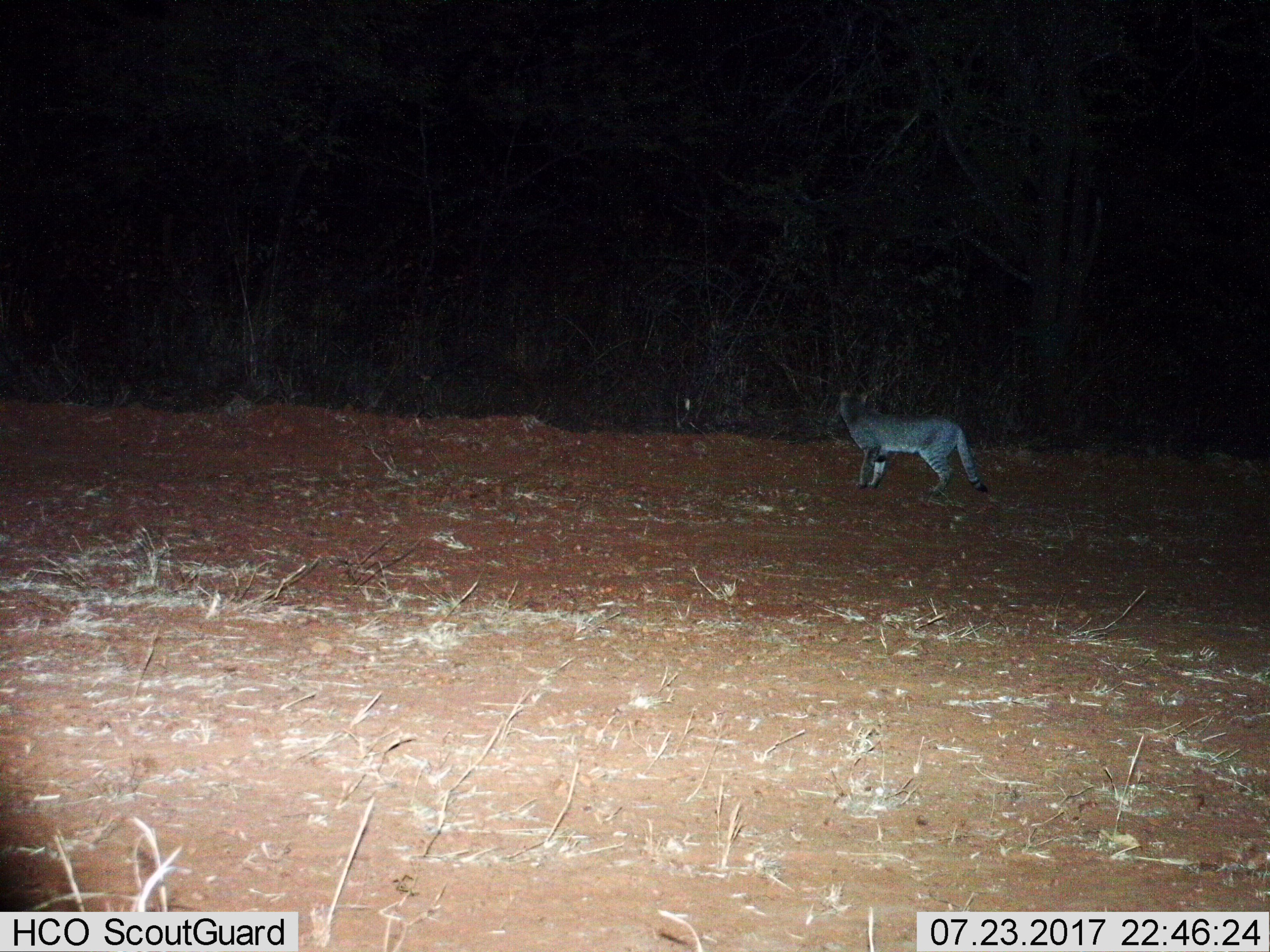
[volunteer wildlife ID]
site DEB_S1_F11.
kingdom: Animalia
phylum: Chordata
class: Mammalia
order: Carnivora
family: Felidae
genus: Felis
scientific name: Felis lybica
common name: african wild cat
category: africanwildcat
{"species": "africanwildcat (african wild cat) (Felis lybica)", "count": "1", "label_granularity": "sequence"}